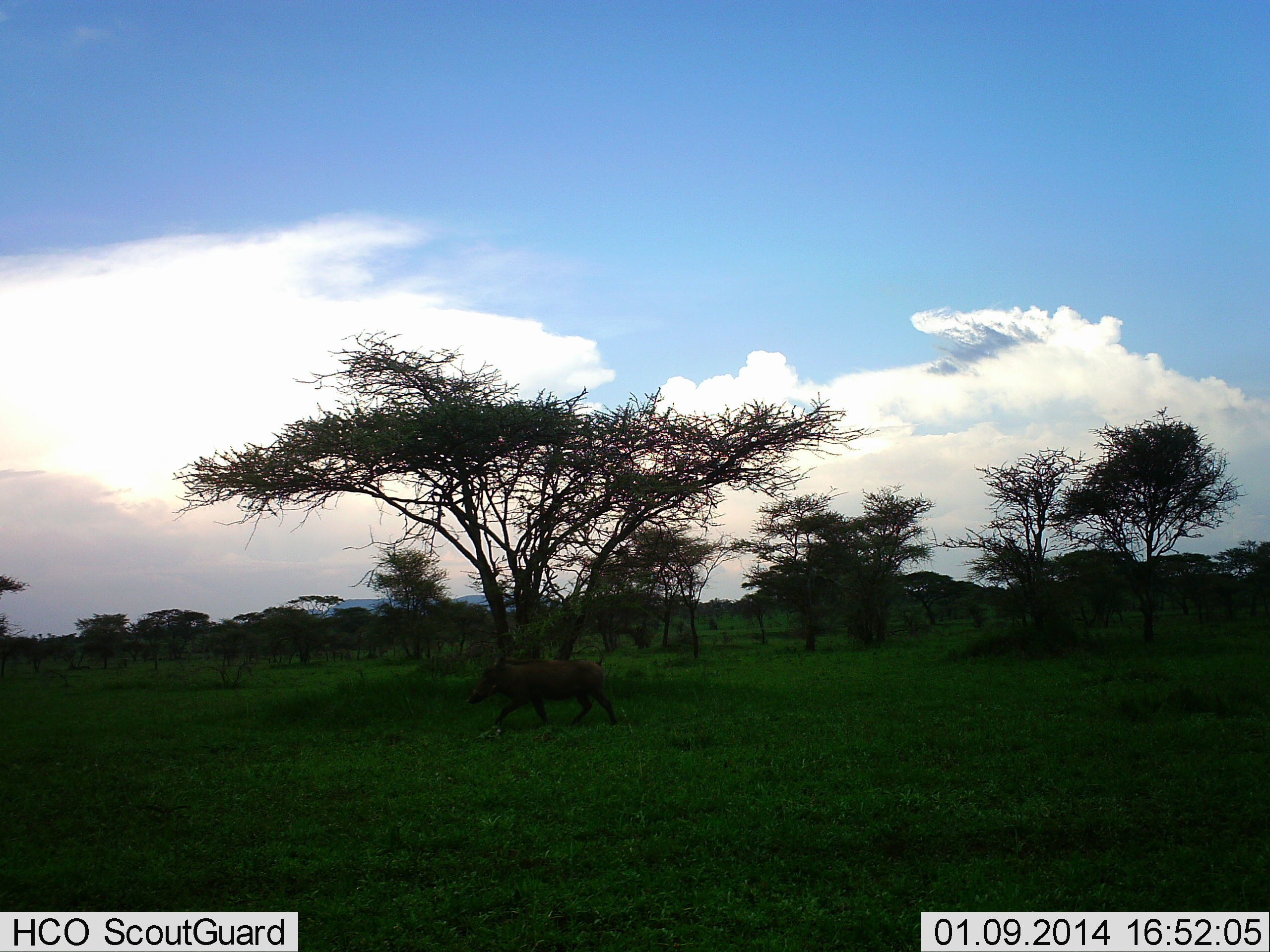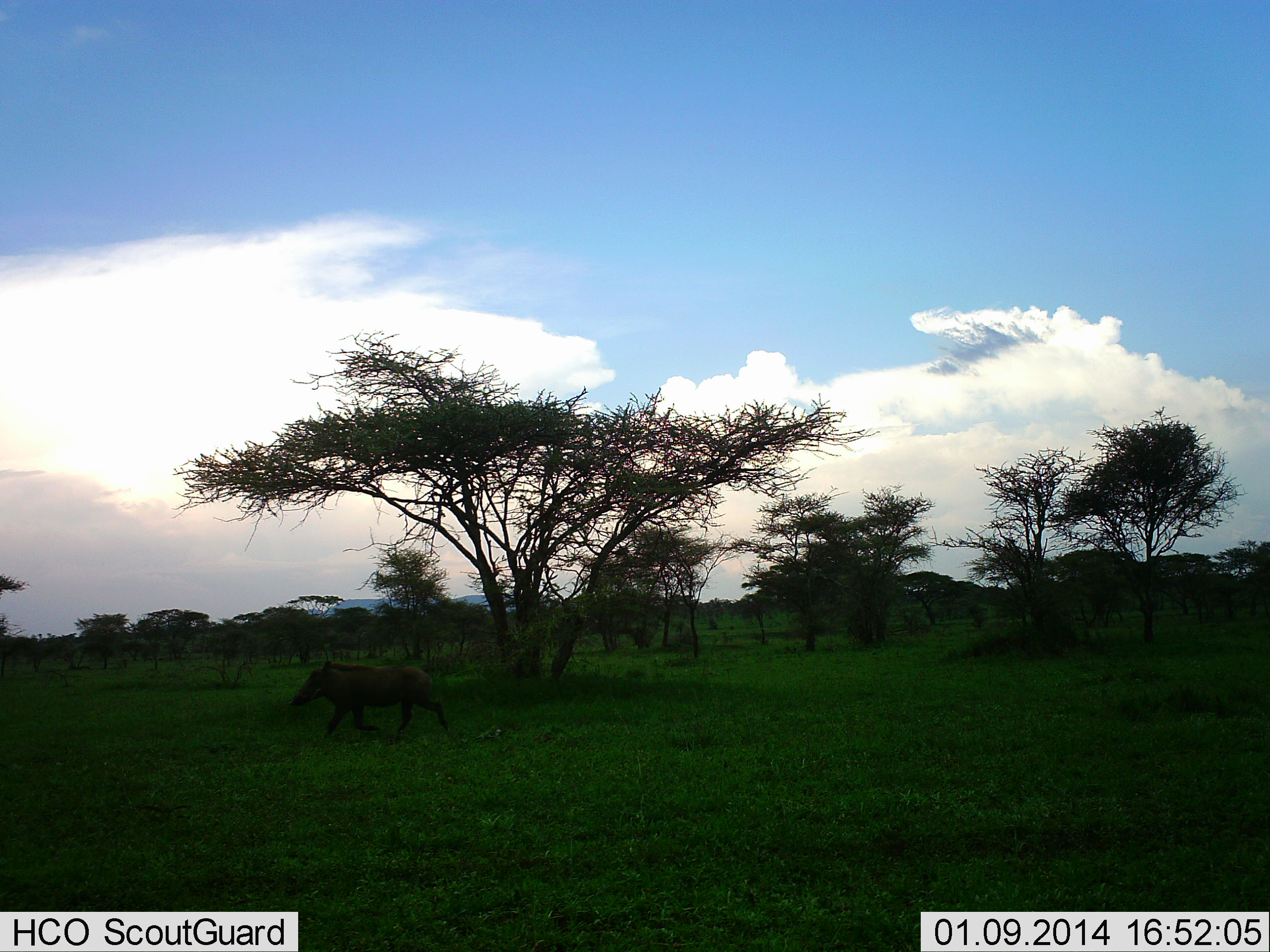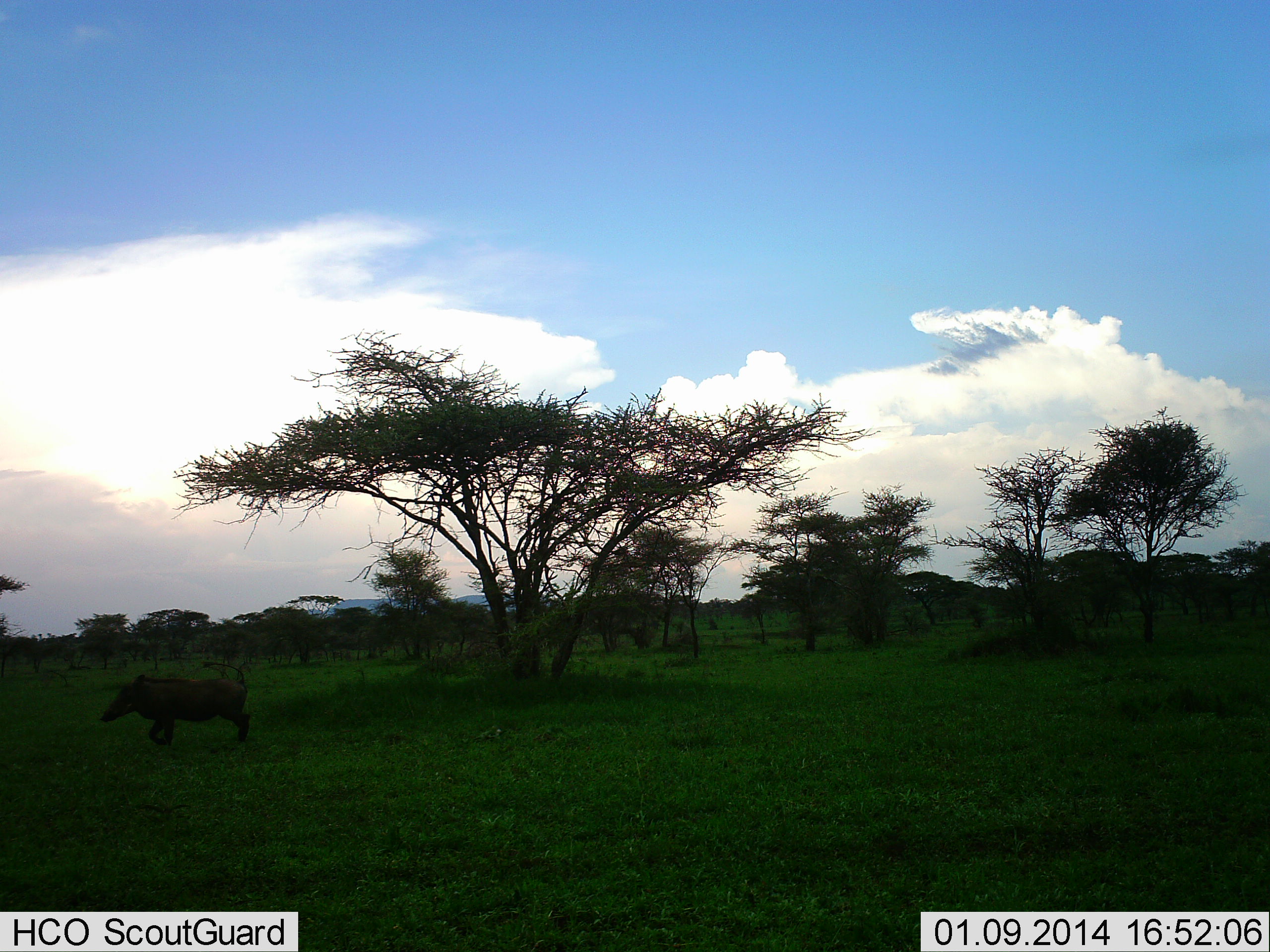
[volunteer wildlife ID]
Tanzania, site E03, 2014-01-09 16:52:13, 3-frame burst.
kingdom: Animalia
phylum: Chordata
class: Mammalia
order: Artiodactyla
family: Suidae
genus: Phacochoerus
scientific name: Phacochoerus africanus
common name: warthog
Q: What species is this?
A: Warthog (Phacochoerus africanus).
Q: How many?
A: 1.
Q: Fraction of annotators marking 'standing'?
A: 0%.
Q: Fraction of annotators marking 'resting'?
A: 0%.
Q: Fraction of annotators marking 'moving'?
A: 100%.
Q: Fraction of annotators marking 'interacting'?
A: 0%.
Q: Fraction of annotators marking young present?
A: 0%.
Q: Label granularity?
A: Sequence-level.